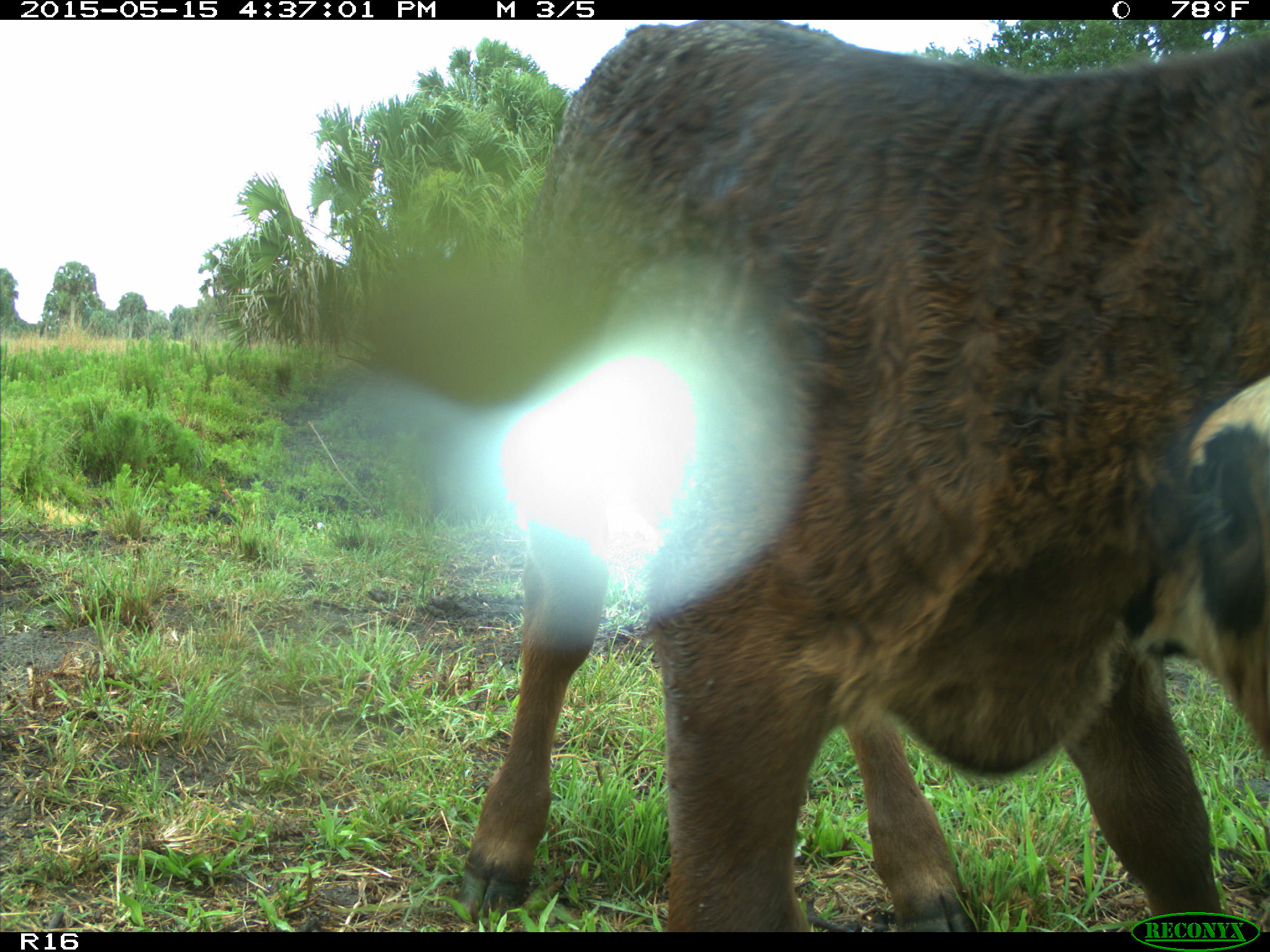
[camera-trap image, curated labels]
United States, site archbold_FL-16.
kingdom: Animalia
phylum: Chordata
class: Mammalia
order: Artiodactyla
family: Bovidae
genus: Bos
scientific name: Bos taurus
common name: domestic cow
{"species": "Bos taurus (domestic cow)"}